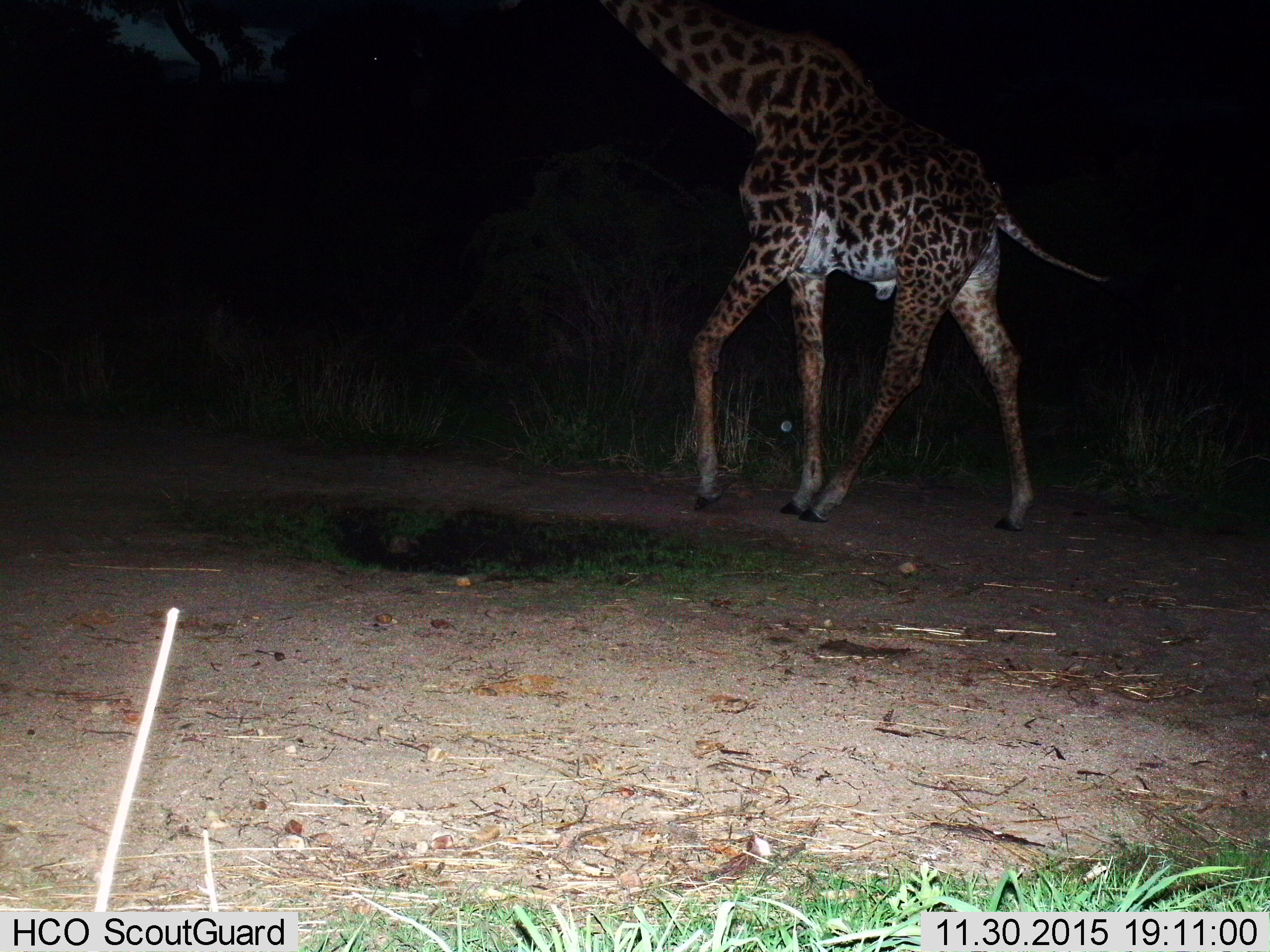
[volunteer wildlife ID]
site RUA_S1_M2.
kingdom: Animalia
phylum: Chordata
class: Mammalia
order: Artiodactyla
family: Giraffidae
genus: Giraffa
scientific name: Giraffa camelopardalis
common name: giraffe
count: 1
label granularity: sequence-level